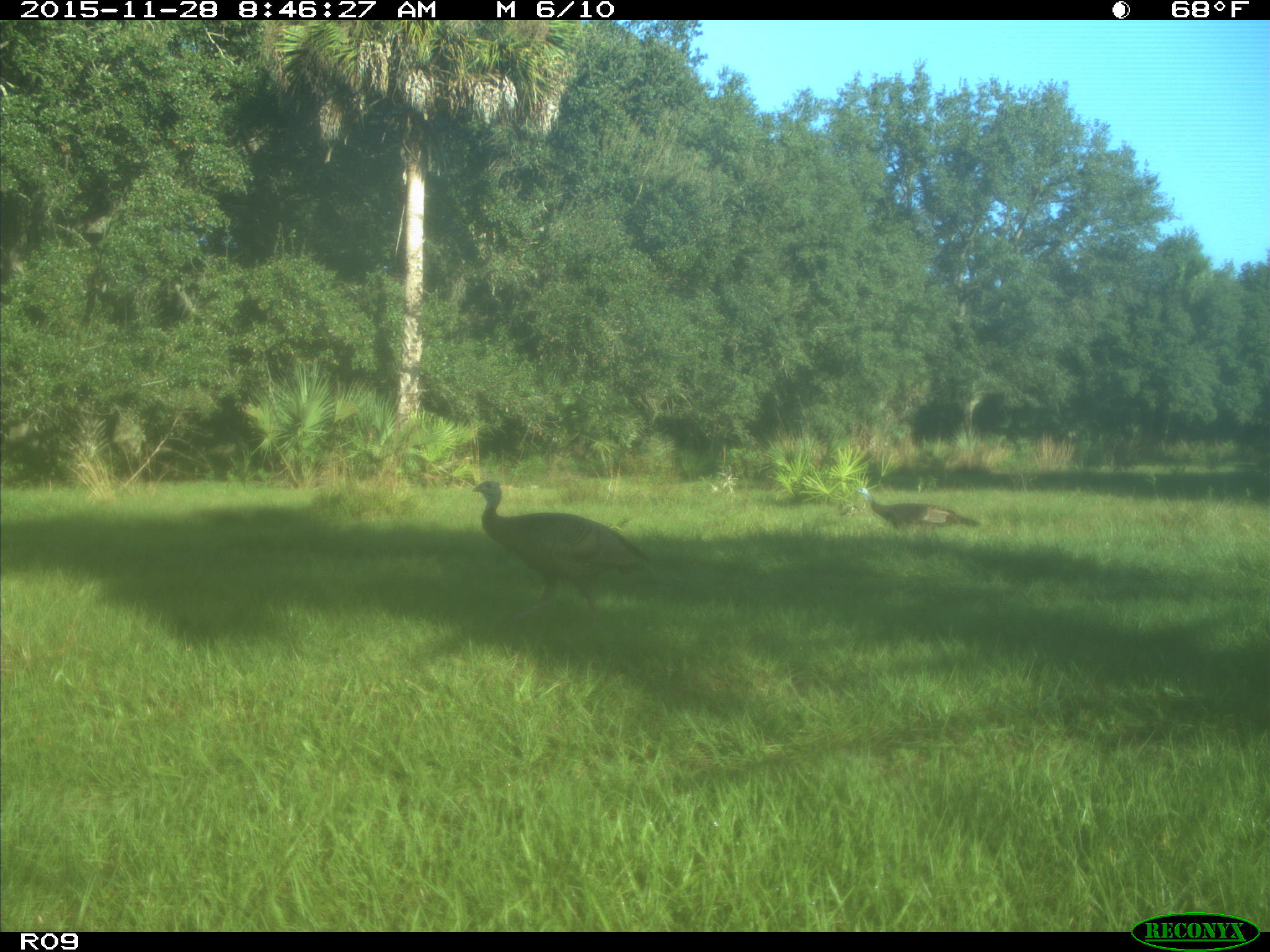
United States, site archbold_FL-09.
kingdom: Animalia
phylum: Chordata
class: Aves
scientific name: Aves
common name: birds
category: unidentified bird